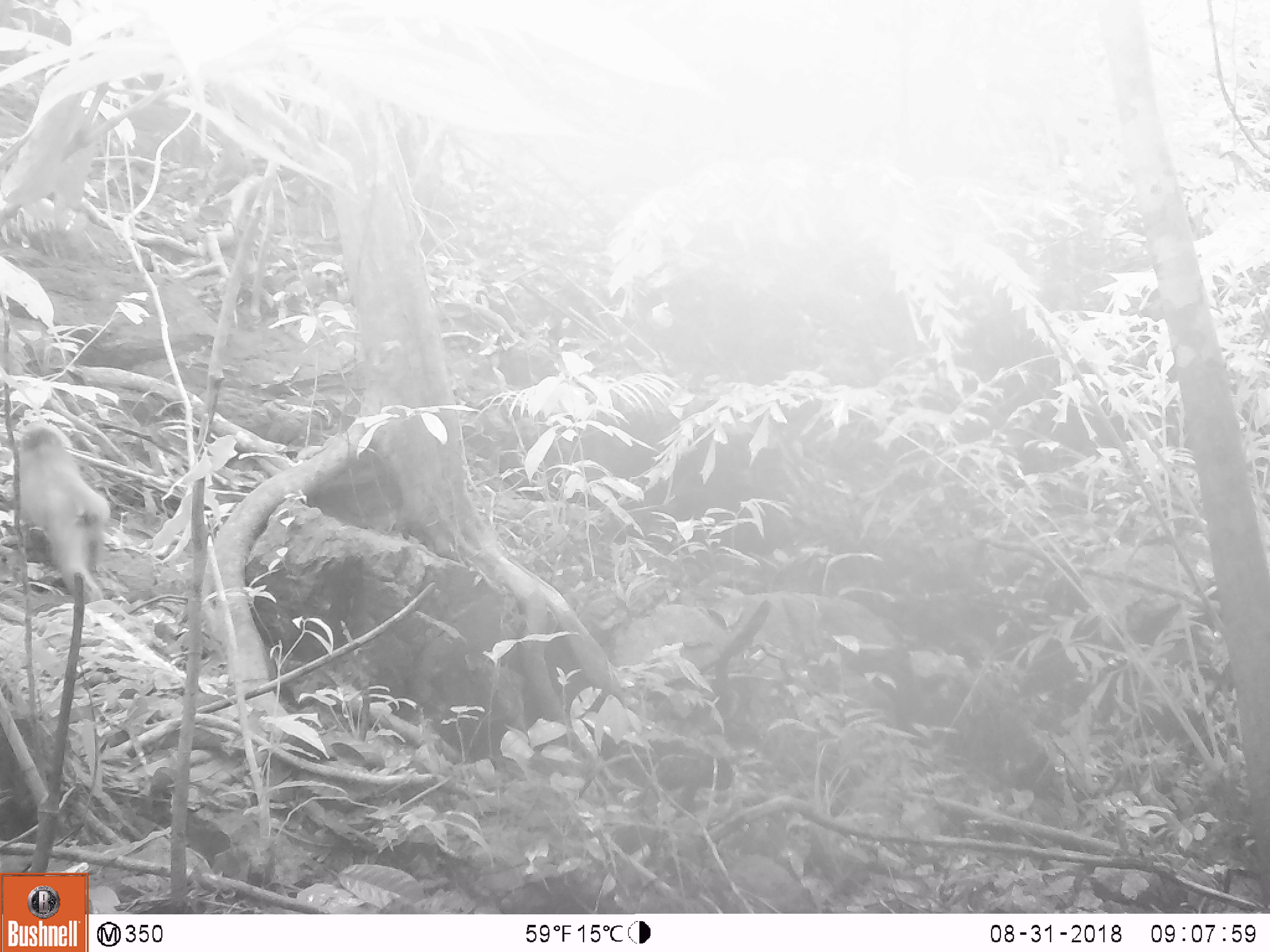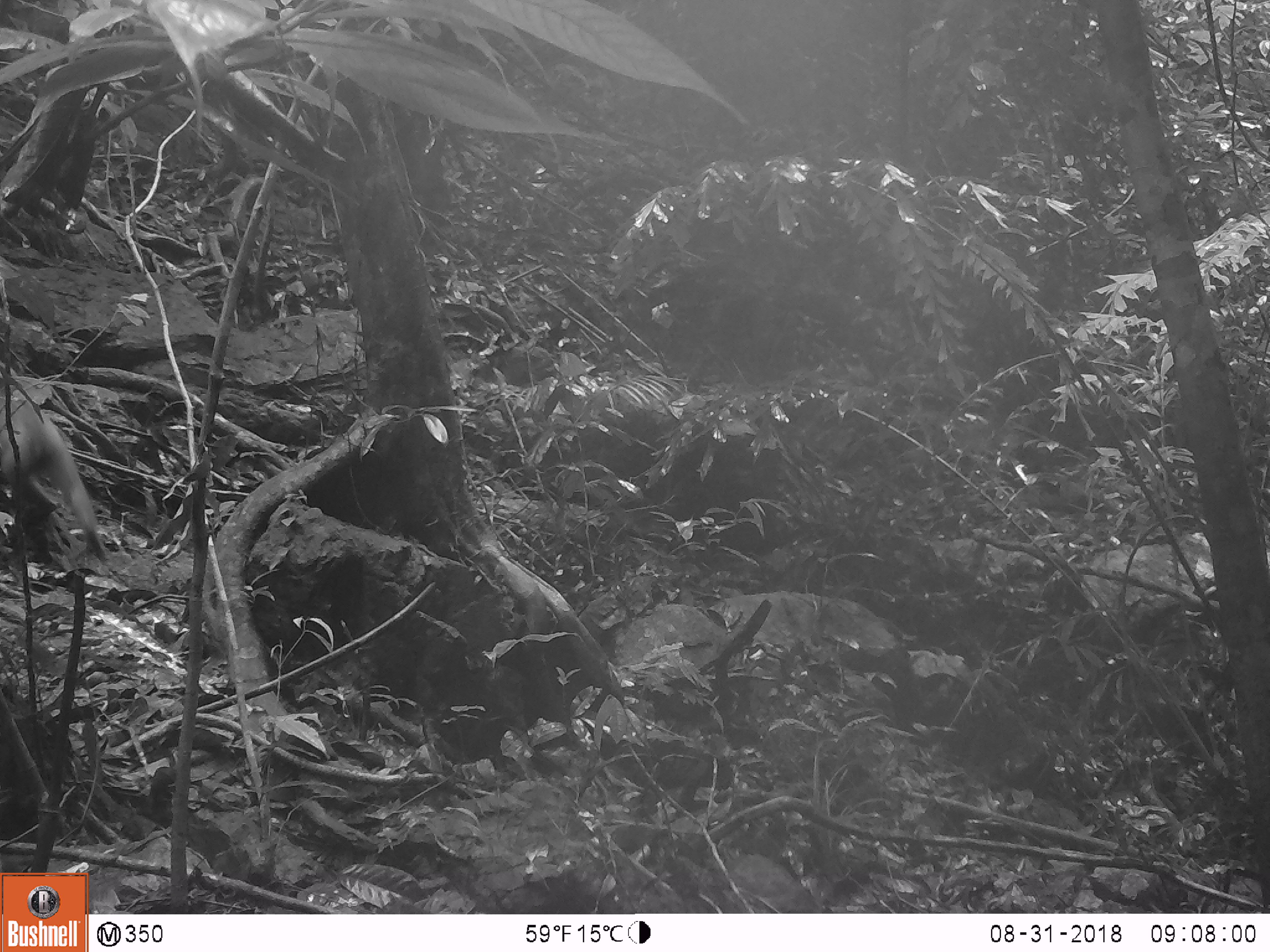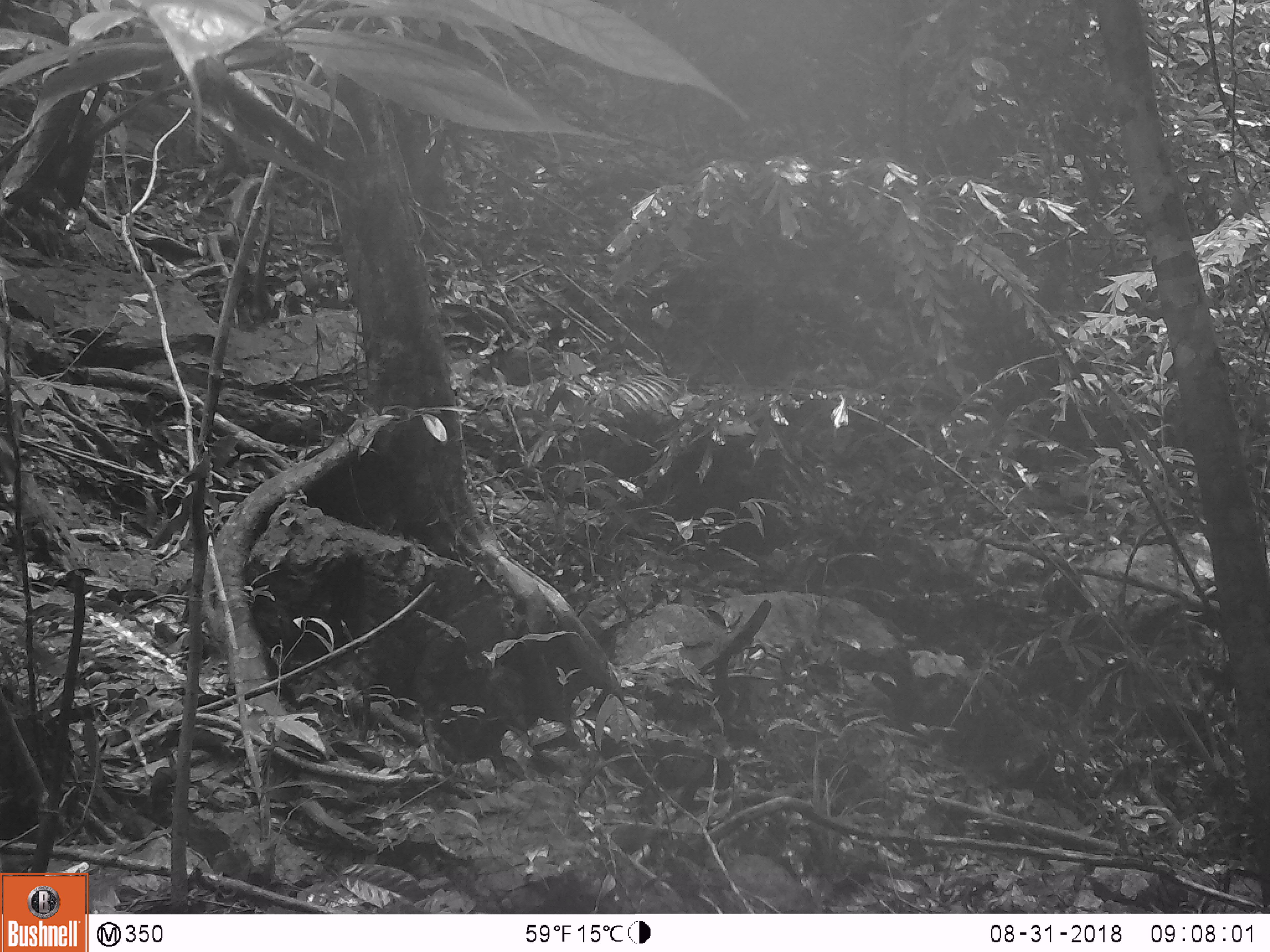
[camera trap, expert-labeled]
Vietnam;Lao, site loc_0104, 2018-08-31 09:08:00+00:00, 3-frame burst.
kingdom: Animalia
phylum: Chordata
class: Mammalia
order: Primates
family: Cercopithecidae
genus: Macaca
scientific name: Macaca arctoides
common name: stump-tailed macaque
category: stump tailed macaque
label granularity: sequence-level